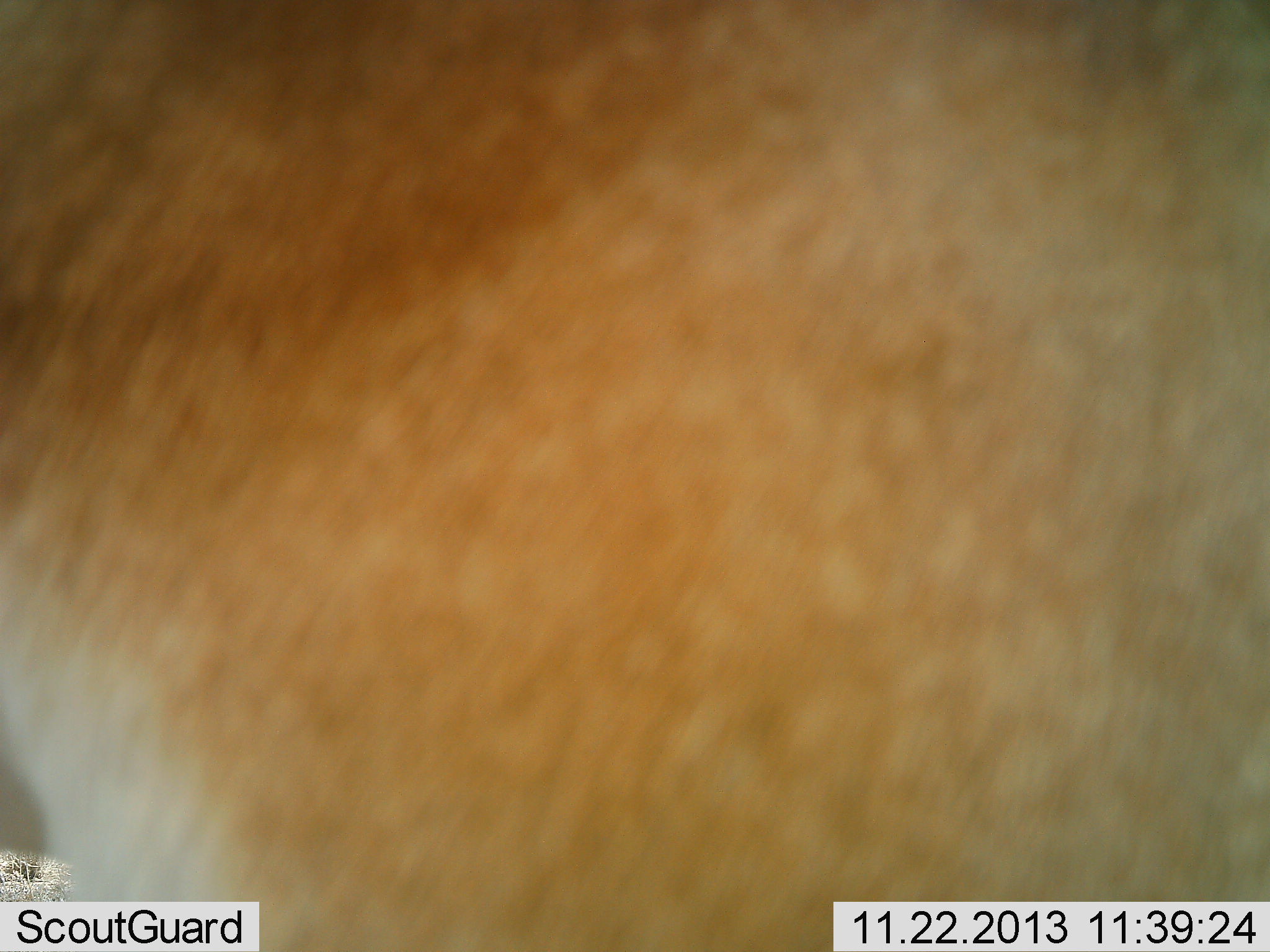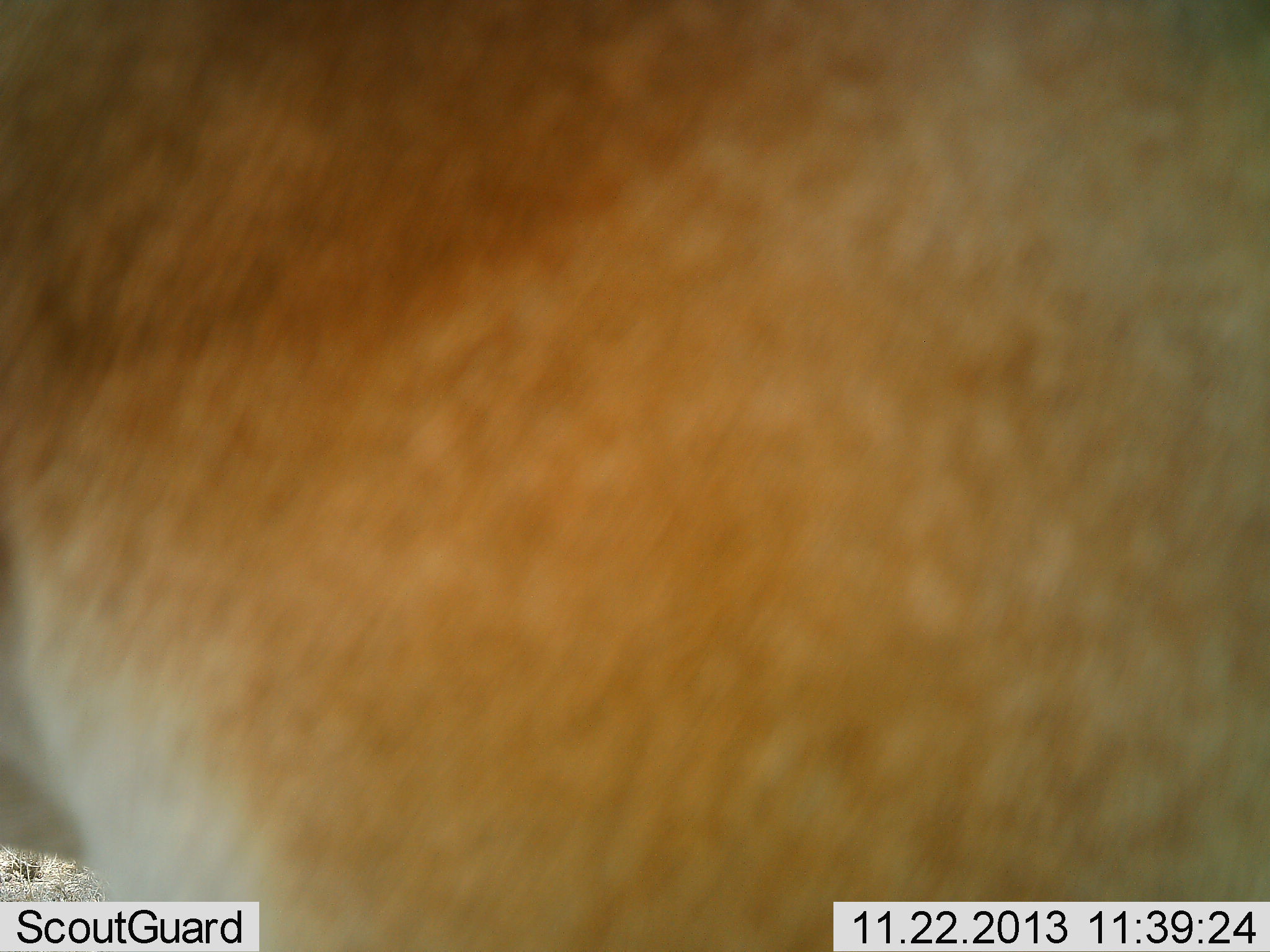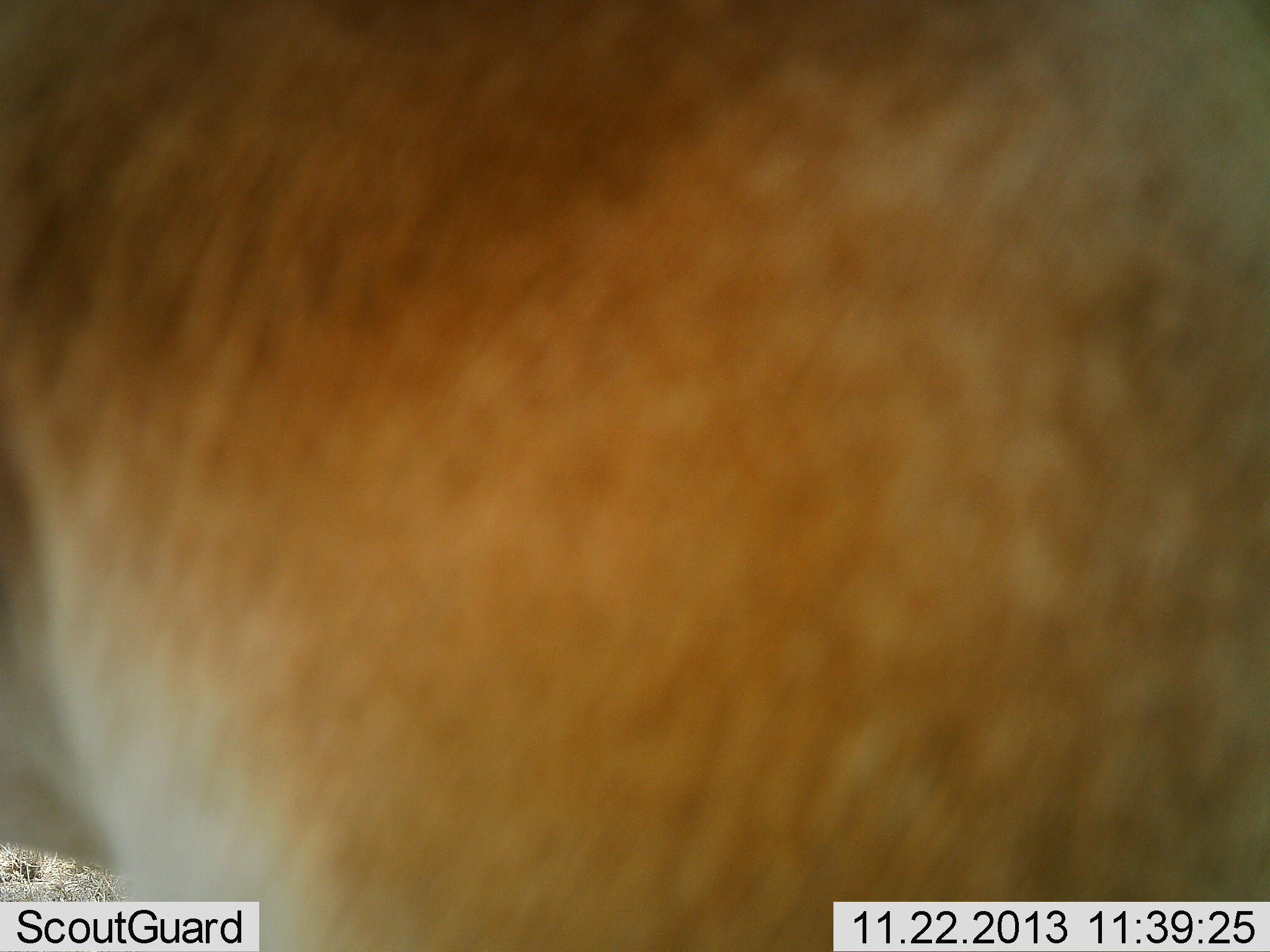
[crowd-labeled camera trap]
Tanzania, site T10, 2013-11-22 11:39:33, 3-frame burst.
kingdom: Animalia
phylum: Chordata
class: Mammalia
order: Artiodactyla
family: Bovidae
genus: Nanger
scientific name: Nanger granti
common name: grant's gazelle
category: gazellegrants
Gazellegrants (grant's gazelle) (Nanger granti), count 1. Behavior (volunteer vote fractions): standing 83%, resting 0%, moving 33%, interacting 0%. Young present (vote fraction): 0%. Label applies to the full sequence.